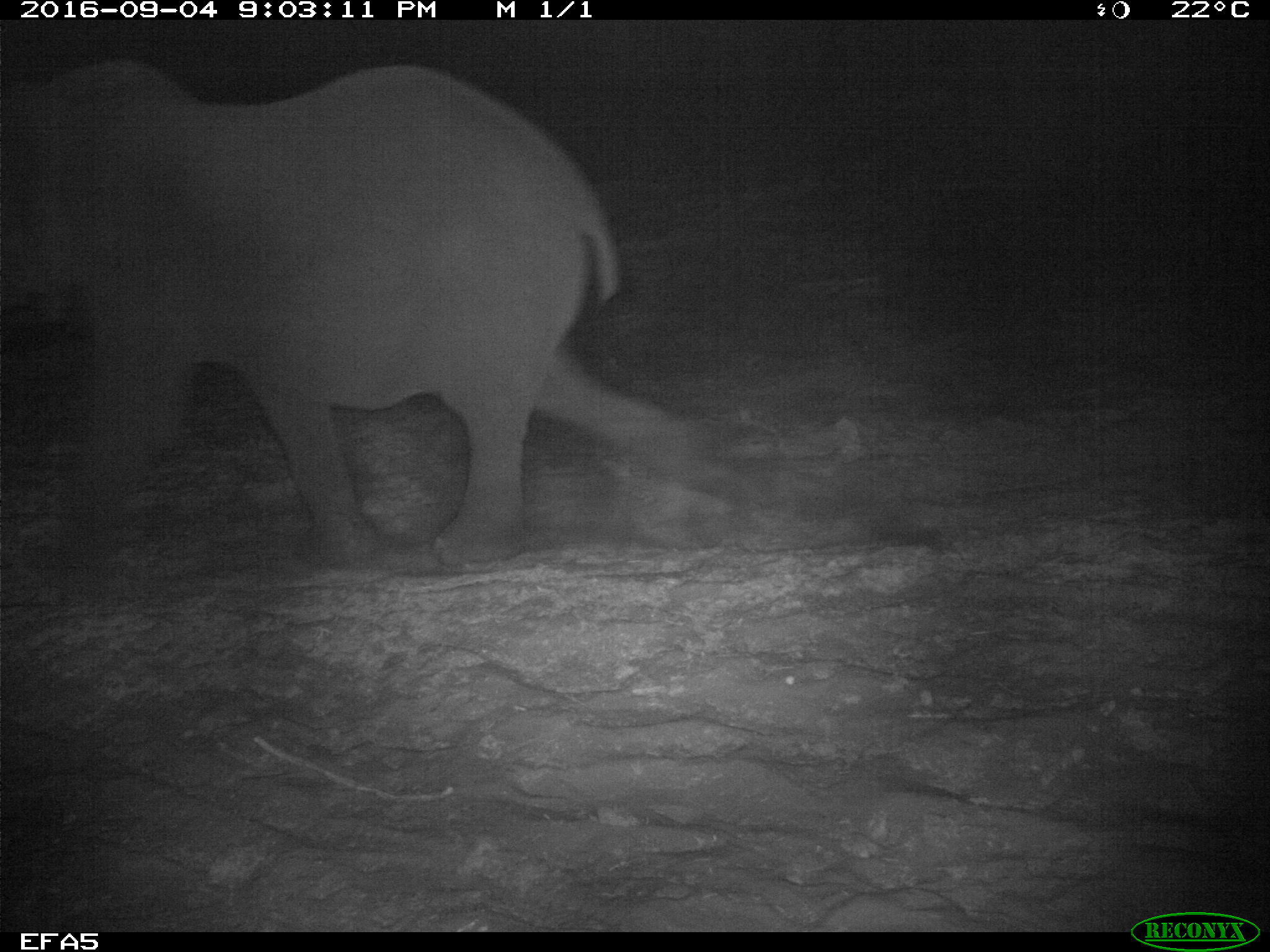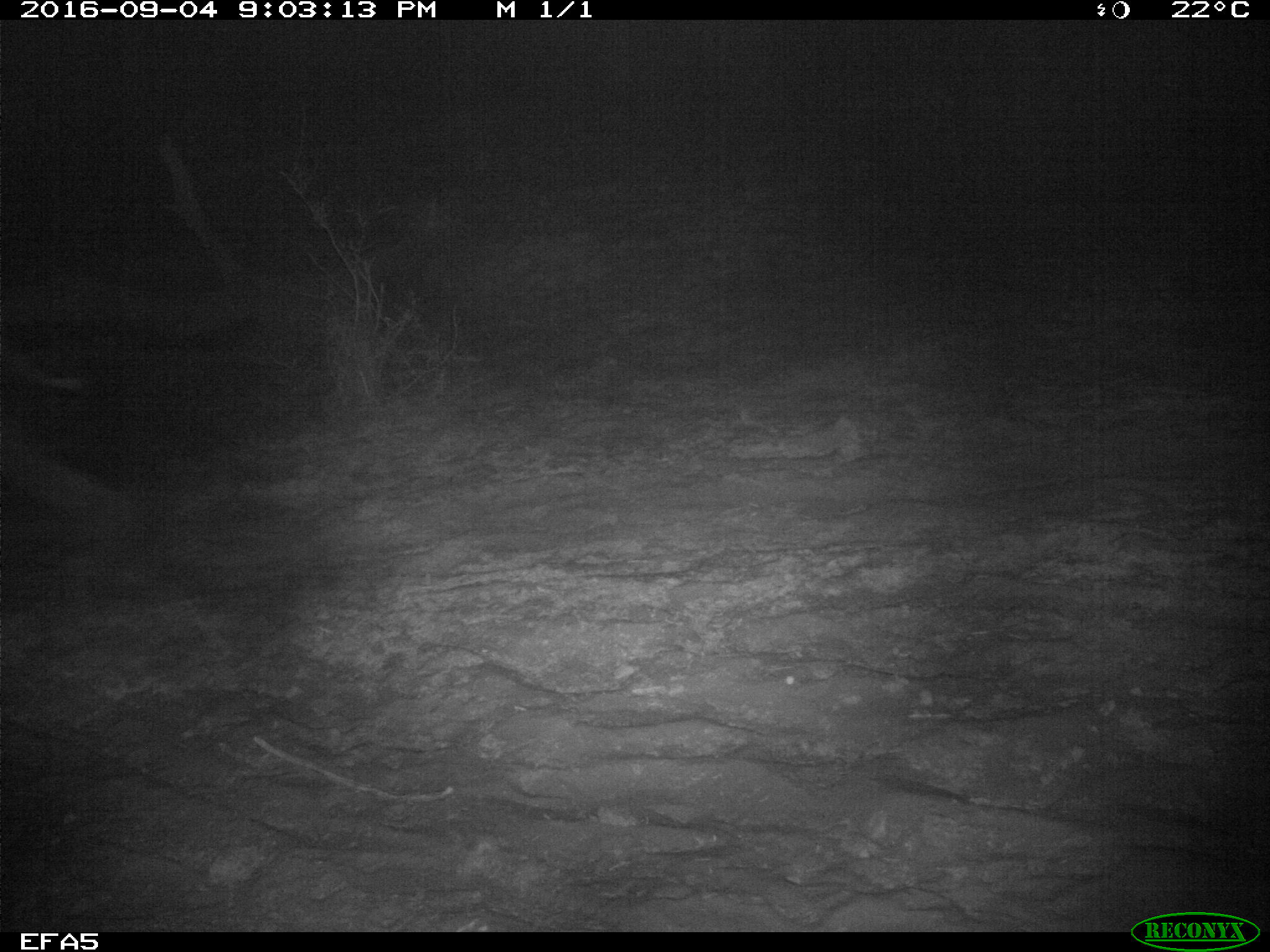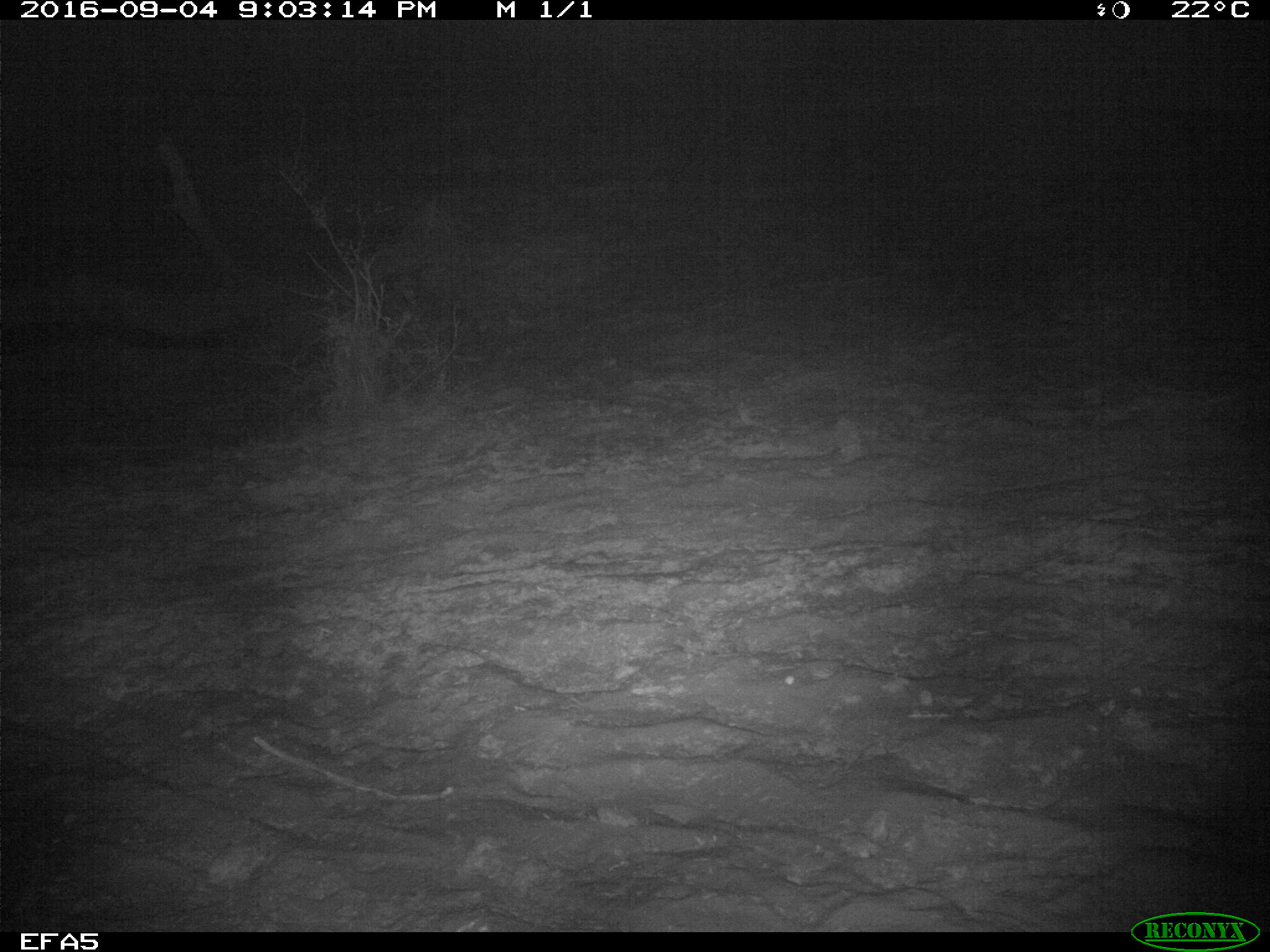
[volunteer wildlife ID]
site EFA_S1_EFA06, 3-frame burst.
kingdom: Animalia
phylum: Chordata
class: Mammalia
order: Proboscidea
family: Elephantidae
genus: Loxodonta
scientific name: Loxodonta africana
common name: african bush elephant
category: elephant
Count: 1.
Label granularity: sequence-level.